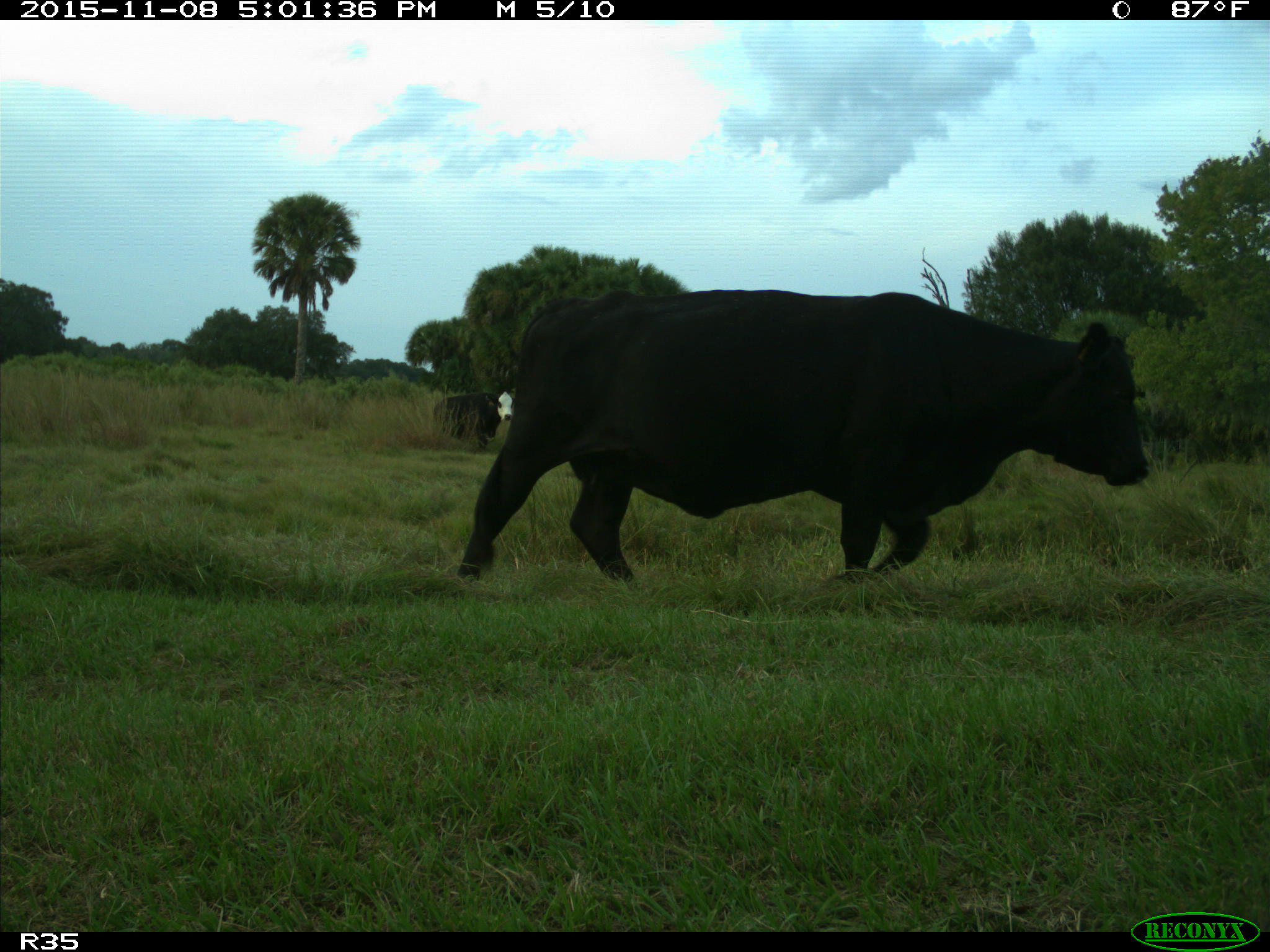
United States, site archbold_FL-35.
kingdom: Animalia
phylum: Chordata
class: Mammalia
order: Artiodactyla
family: Bovidae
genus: Bos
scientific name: Bos taurus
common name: domestic cow